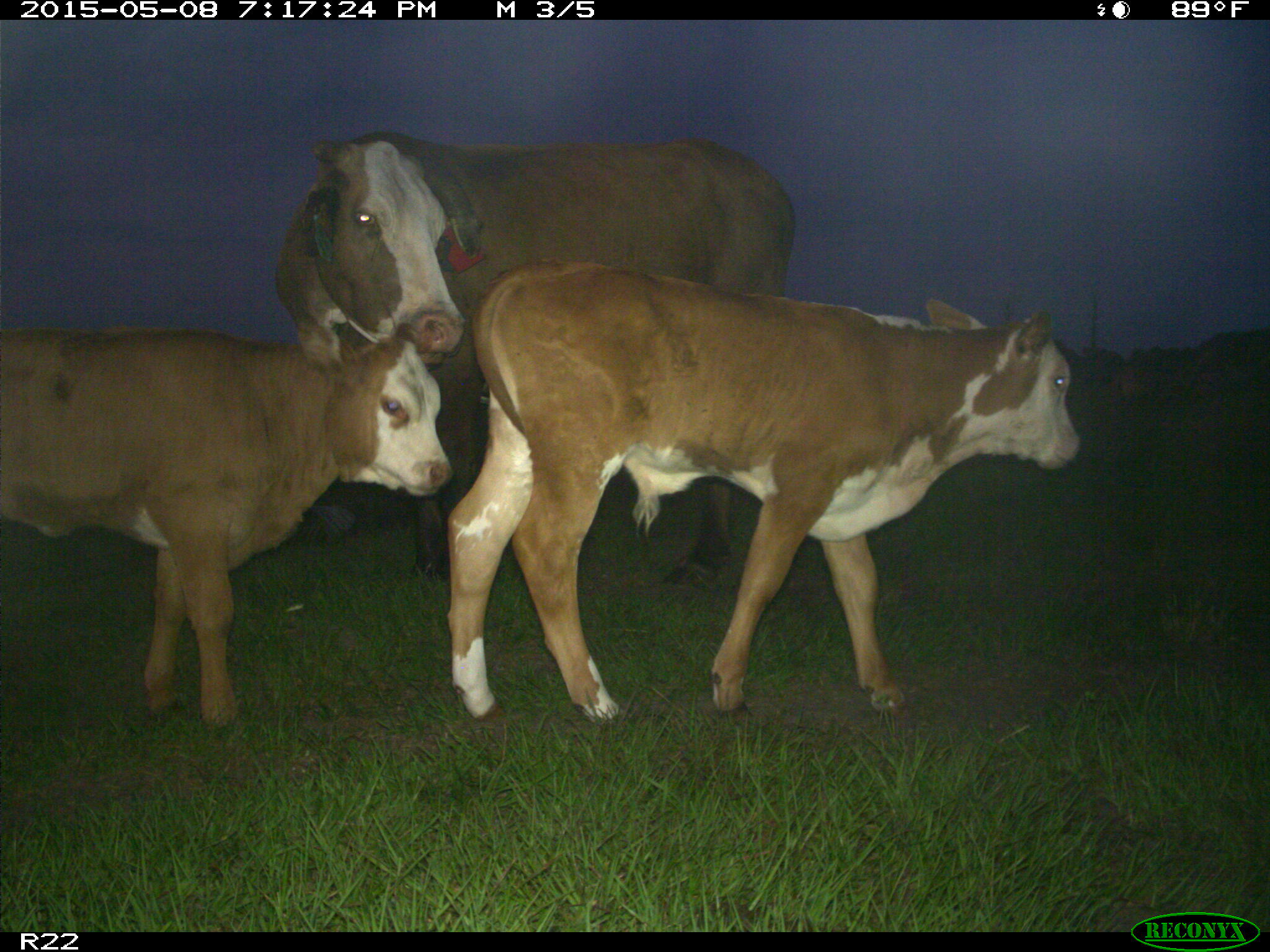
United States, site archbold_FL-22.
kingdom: Animalia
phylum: Chordata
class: Mammalia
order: Artiodactyla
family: Bovidae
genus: Bos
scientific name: Bos taurus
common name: domestic cow